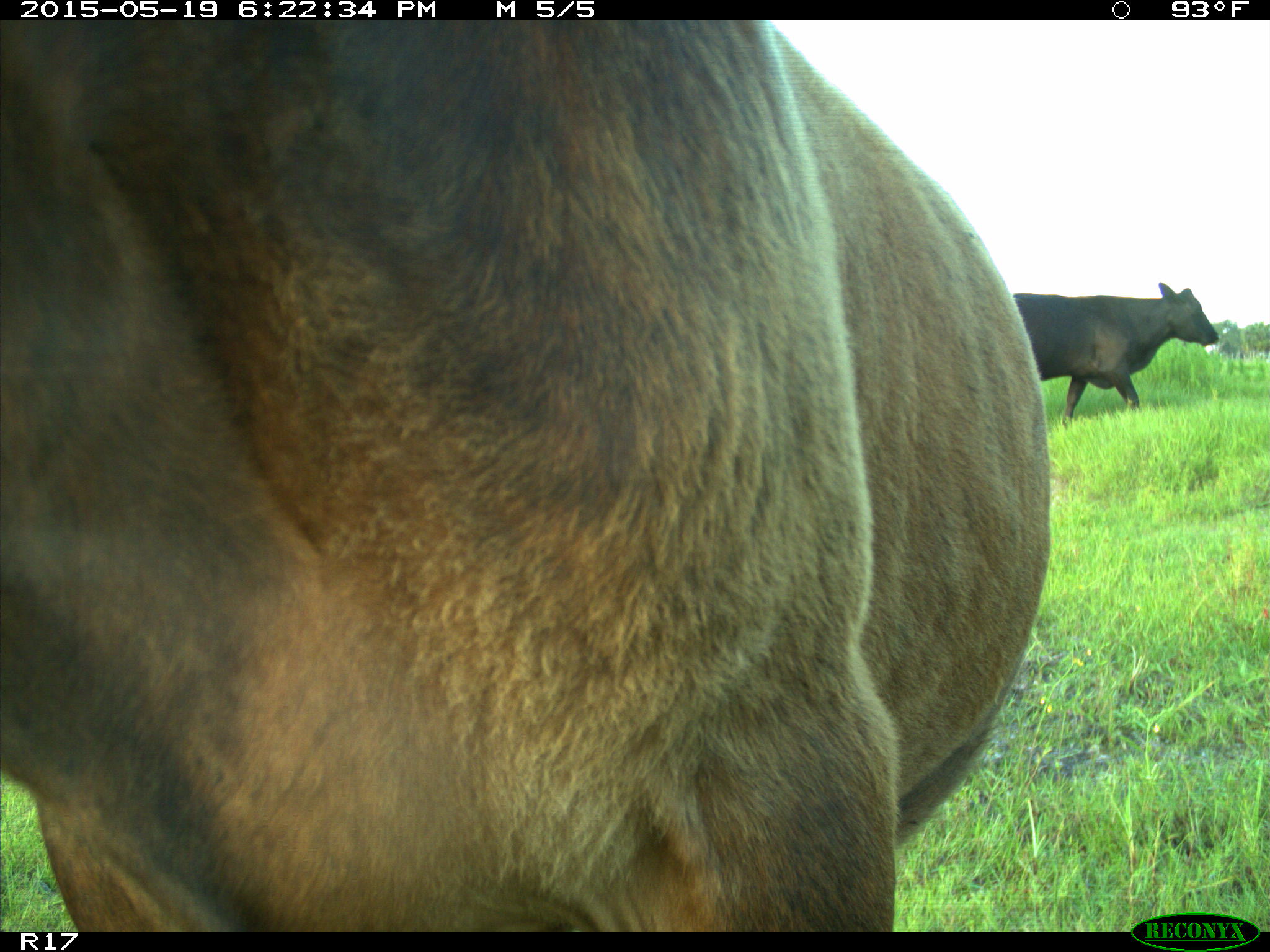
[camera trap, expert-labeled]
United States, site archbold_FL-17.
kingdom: Animalia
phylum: Chordata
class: Mammalia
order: Artiodactyla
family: Bovidae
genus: Bos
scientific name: Bos taurus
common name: domestic cow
Bos taurus (domestic cow).